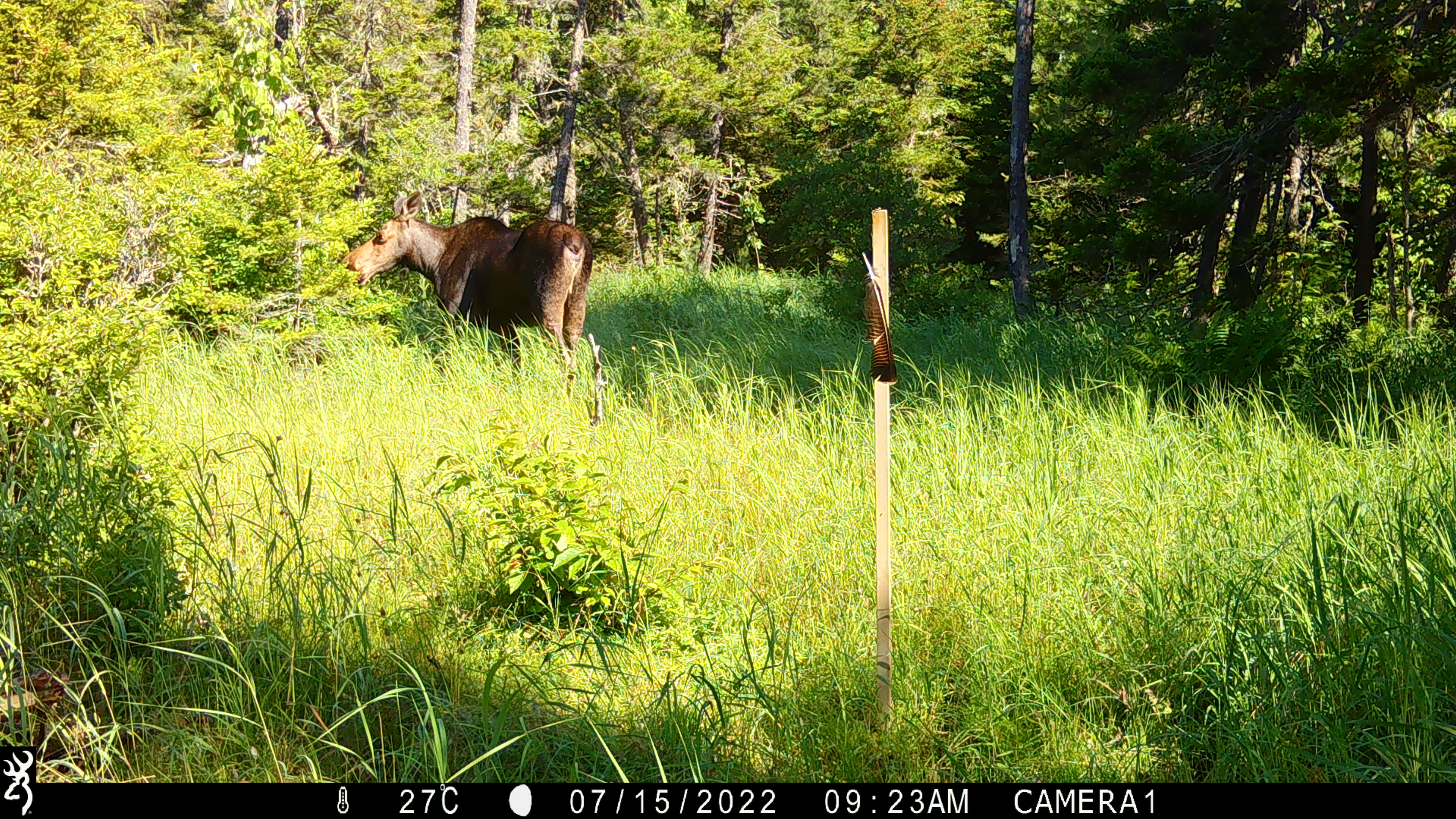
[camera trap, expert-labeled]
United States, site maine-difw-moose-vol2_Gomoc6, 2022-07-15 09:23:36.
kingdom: Animalia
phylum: Chordata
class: Mammalia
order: Artiodactyla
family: Cervidae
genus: Alces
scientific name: Alces alces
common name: moose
Moose (Alces alces).